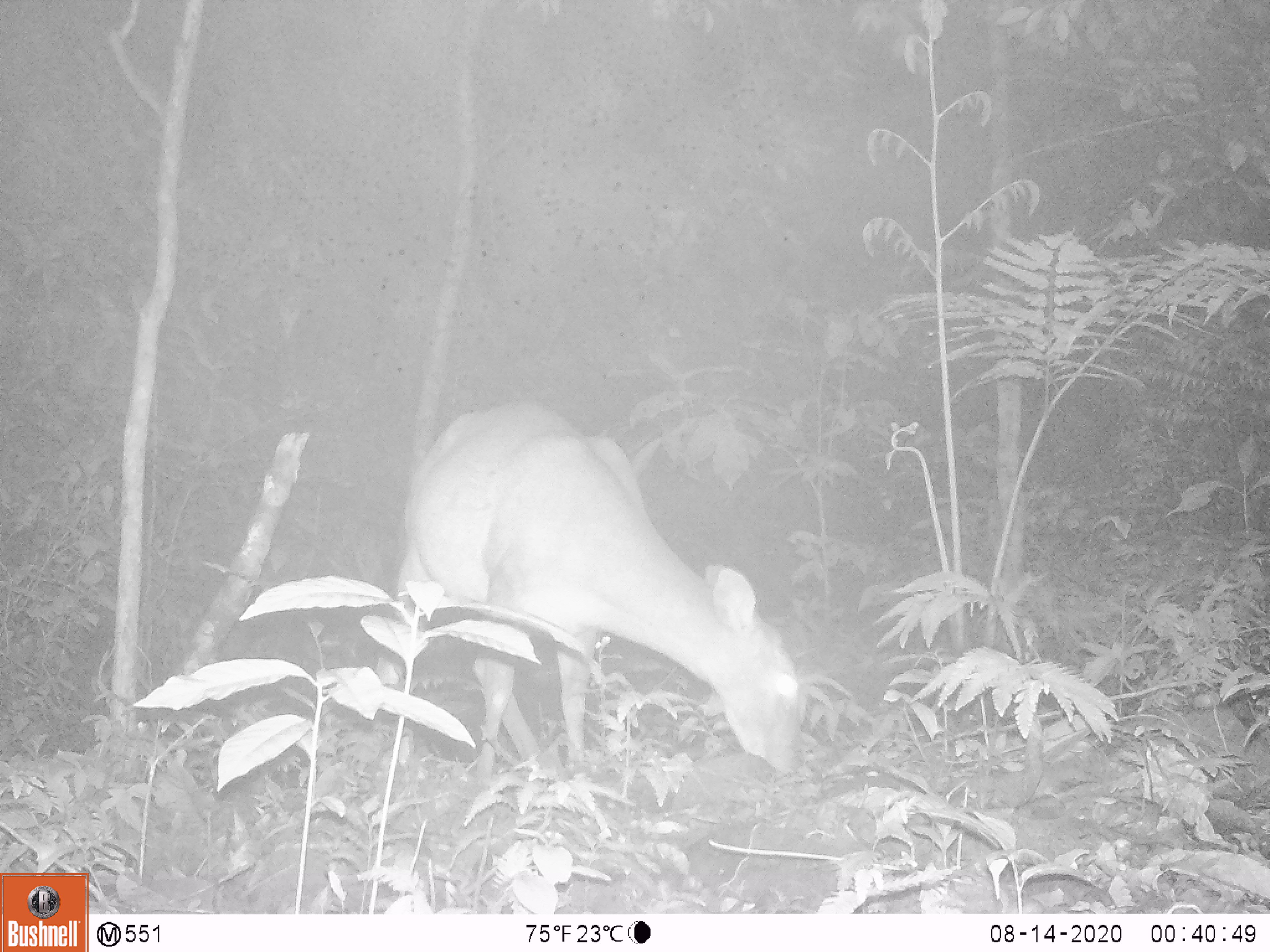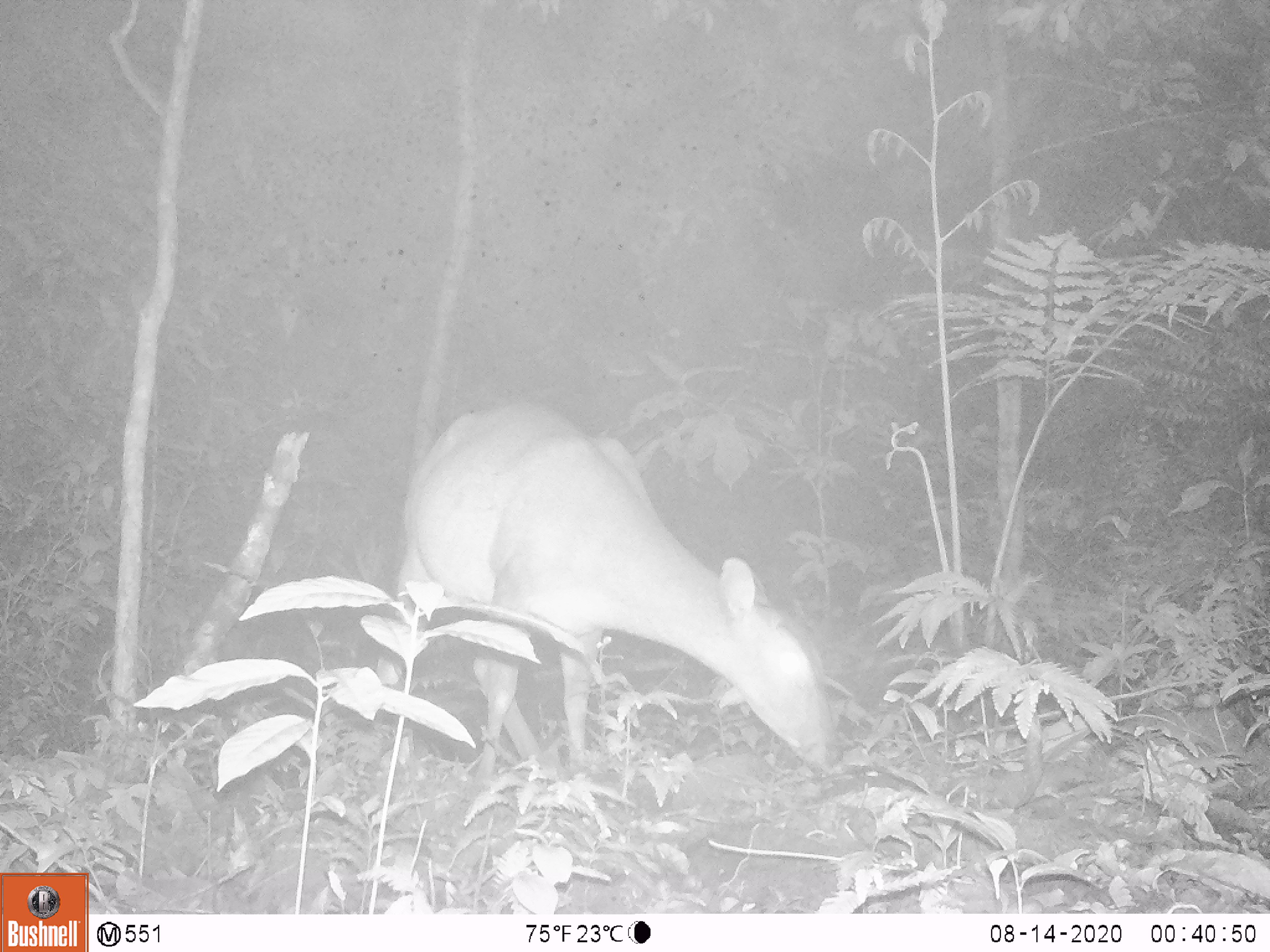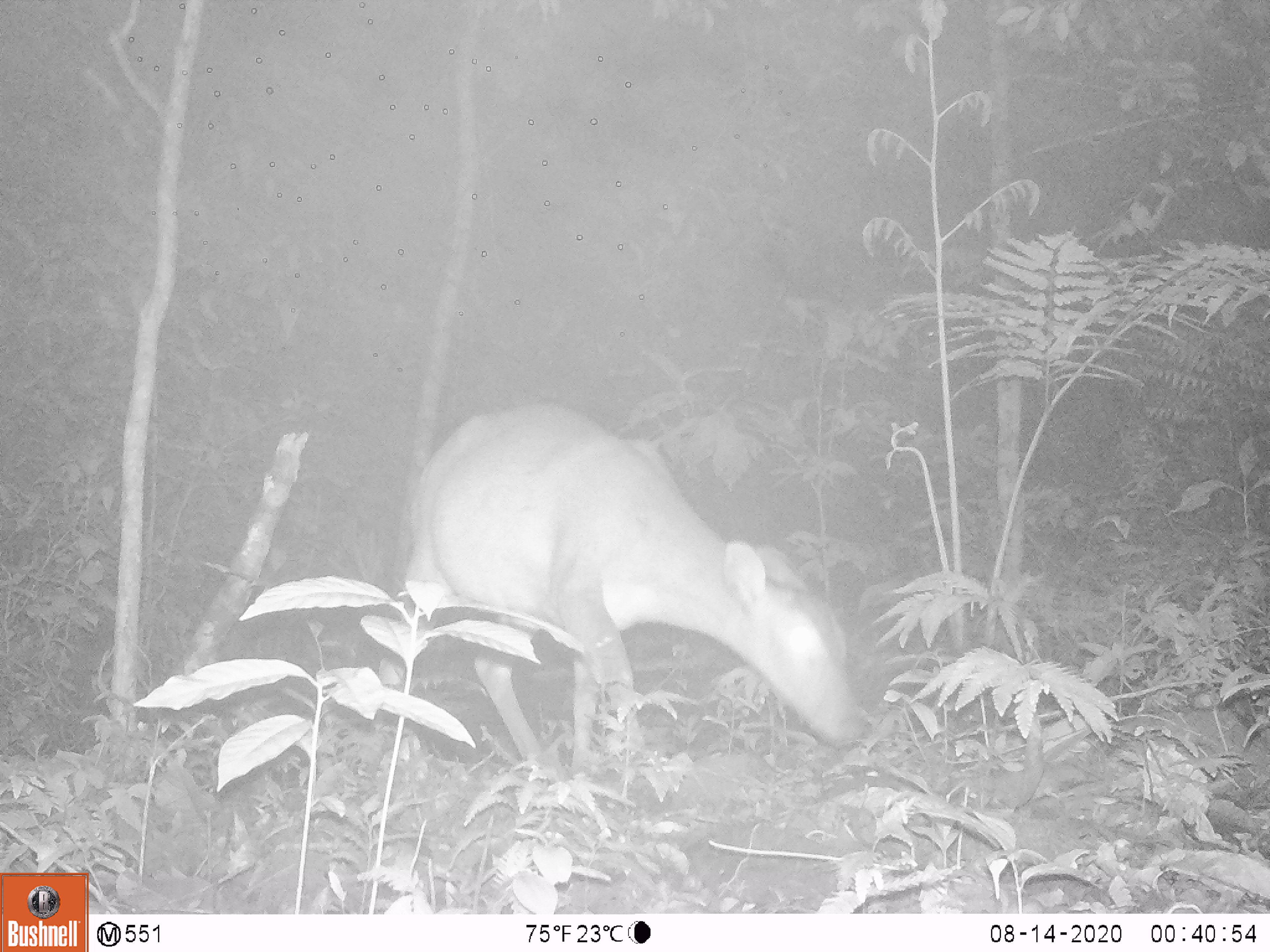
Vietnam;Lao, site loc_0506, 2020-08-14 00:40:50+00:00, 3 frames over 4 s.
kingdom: Animalia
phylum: Chordata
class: Mammalia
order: Artiodactyla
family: Cervidae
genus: Muntiacus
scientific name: Muntiacus vuquangensis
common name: large-antlered muntjac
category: large antlered muntjac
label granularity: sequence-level